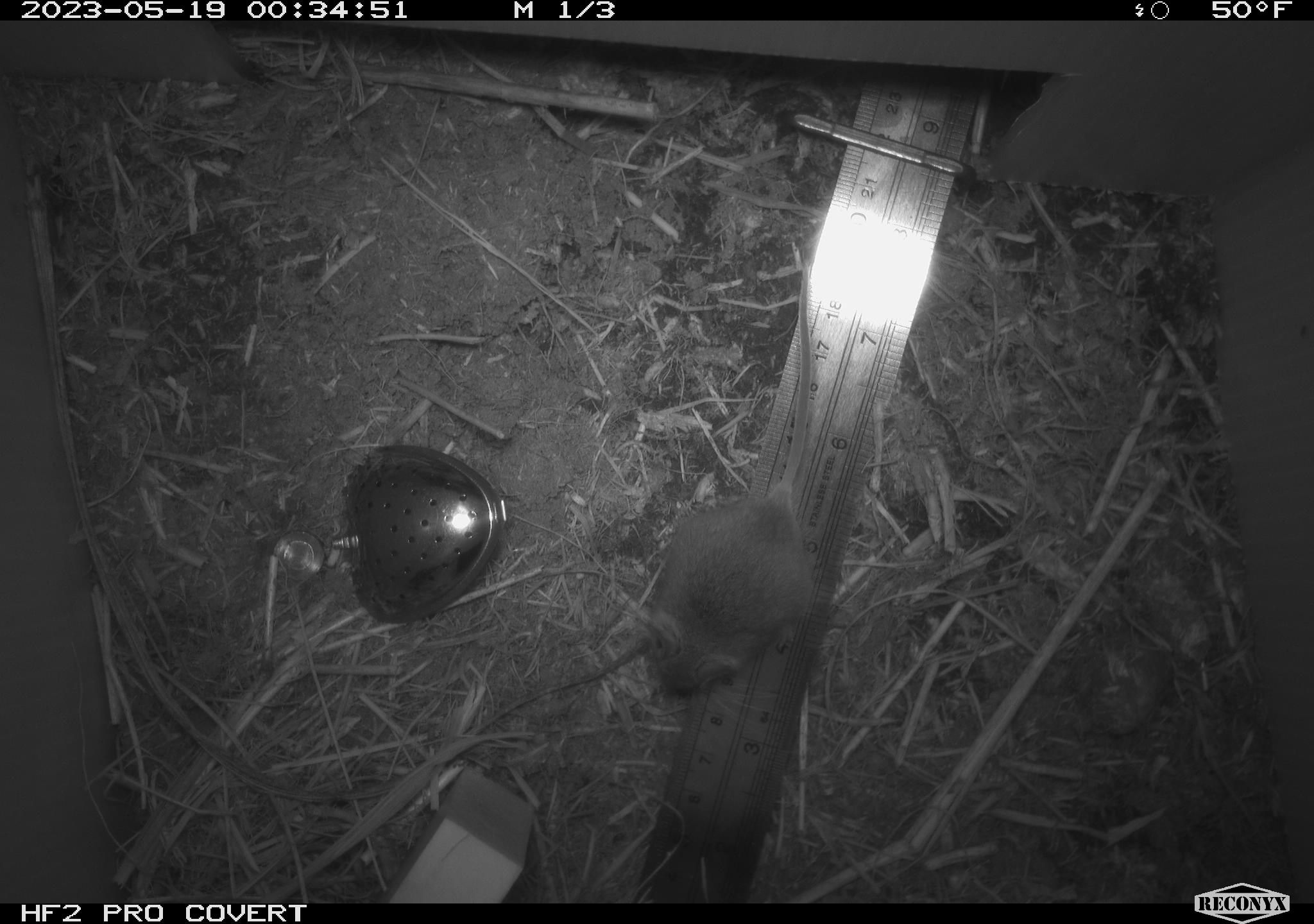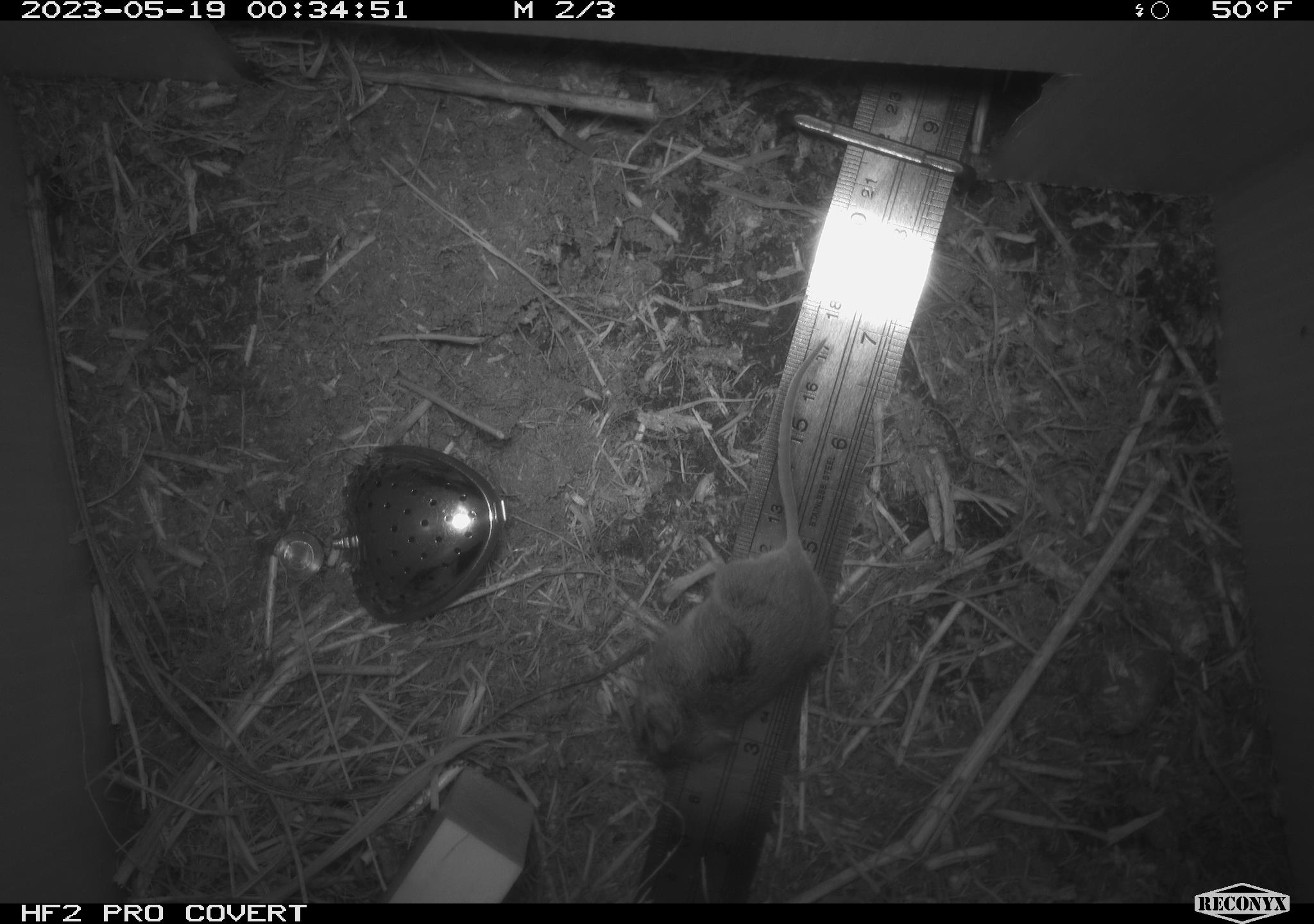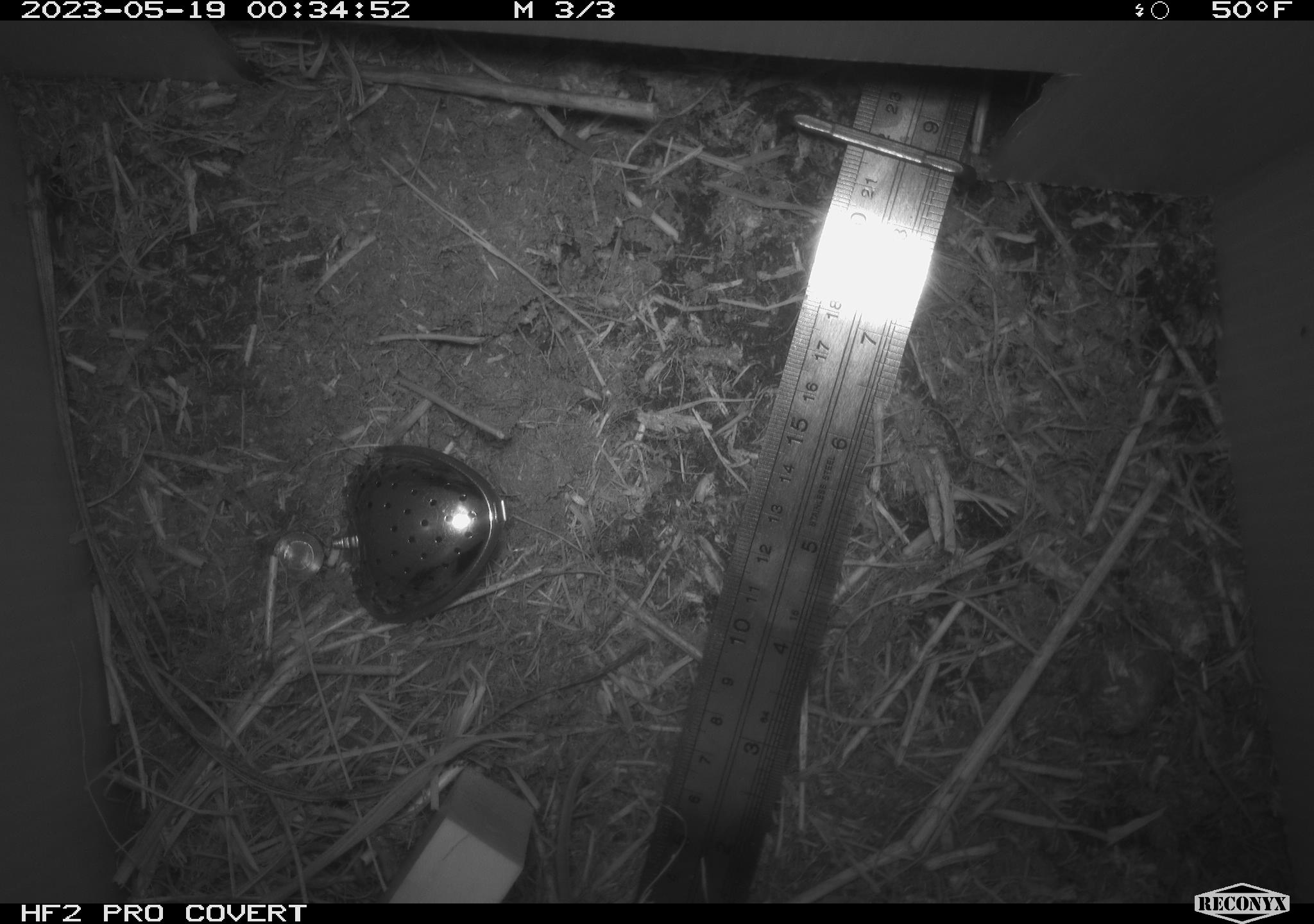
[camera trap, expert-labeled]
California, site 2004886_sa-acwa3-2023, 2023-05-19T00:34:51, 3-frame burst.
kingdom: Animalia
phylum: Chordata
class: Mammalia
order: Rodentia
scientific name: Rodentia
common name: mouse species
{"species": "mouse species (Rodentia)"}